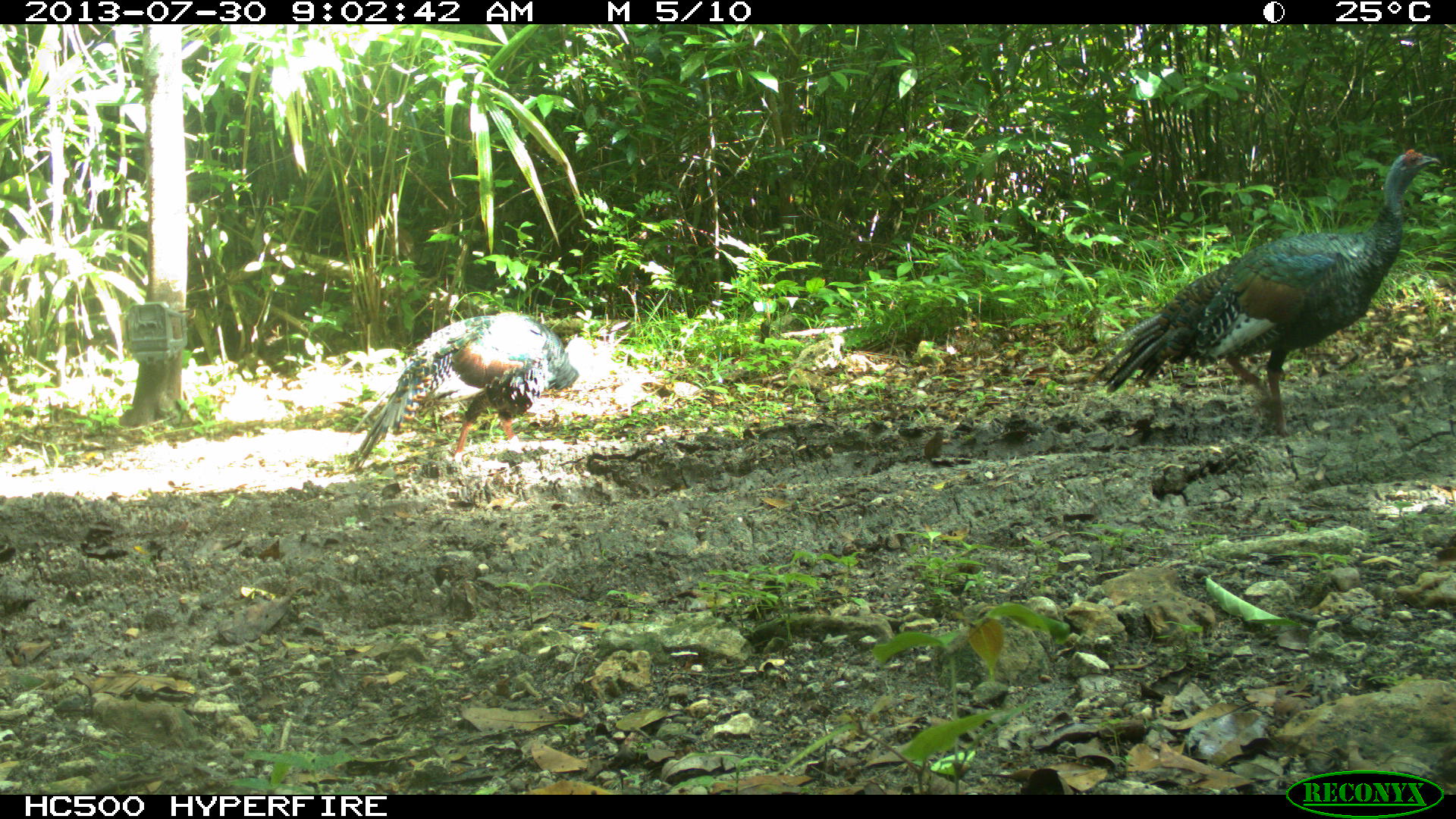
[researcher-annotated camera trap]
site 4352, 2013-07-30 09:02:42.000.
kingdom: Animalia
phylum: Chordata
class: Aves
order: Galliformes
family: Phasianidae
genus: Meleagris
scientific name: Meleagris ocellata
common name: ocellated turkey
Meleagris ocellata (ocellated turkey), count 2.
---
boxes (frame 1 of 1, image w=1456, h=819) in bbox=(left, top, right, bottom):
meleagris ocellata: bbox=(1091, 147, 1443, 435); bbox=(346, 312, 598, 472)